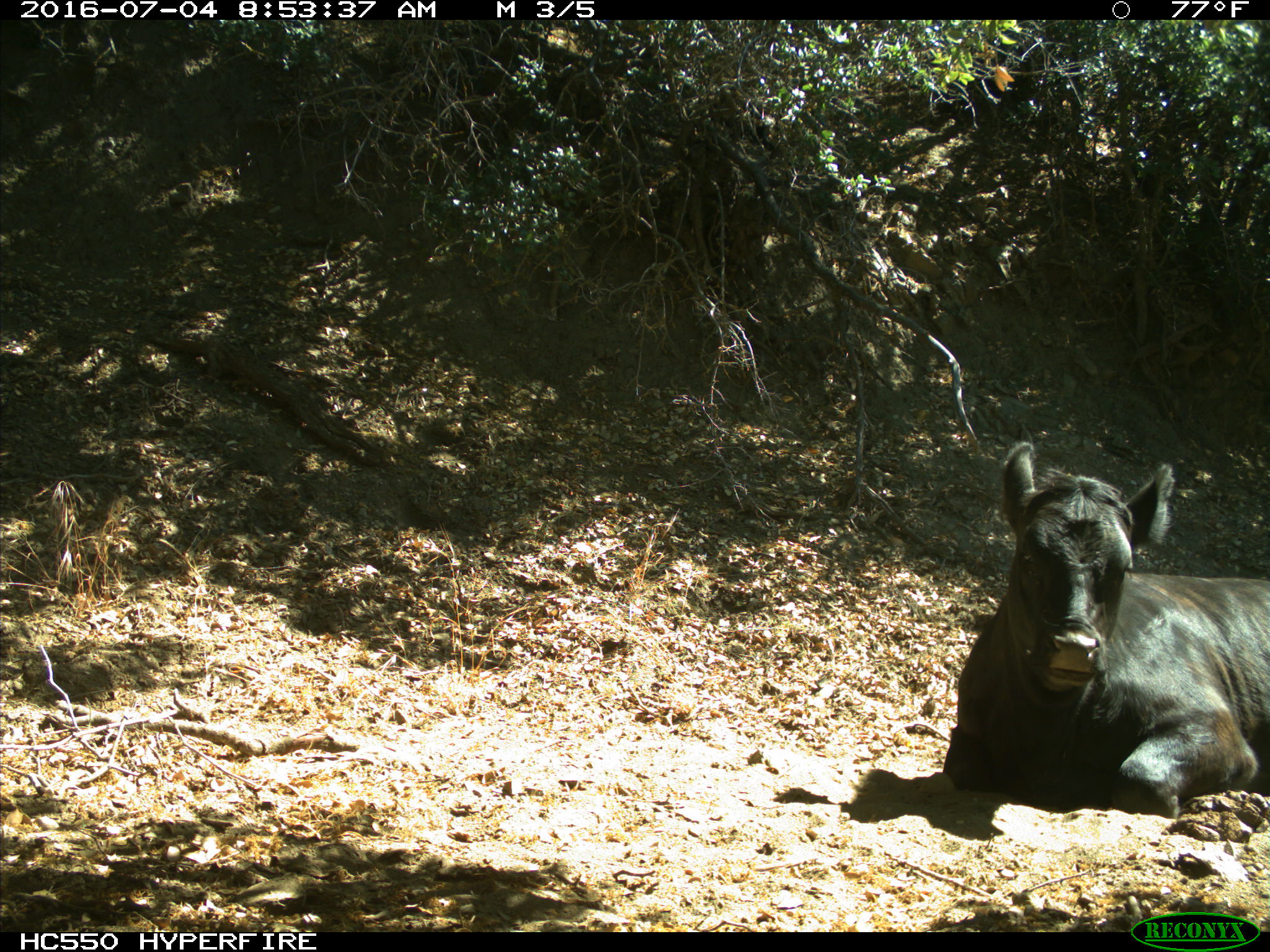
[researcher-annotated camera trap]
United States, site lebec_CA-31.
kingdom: Animalia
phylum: Chordata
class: Mammalia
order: Artiodactyla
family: Bovidae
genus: Bos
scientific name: Bos taurus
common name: domestic cow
Bos taurus (domestic cow).